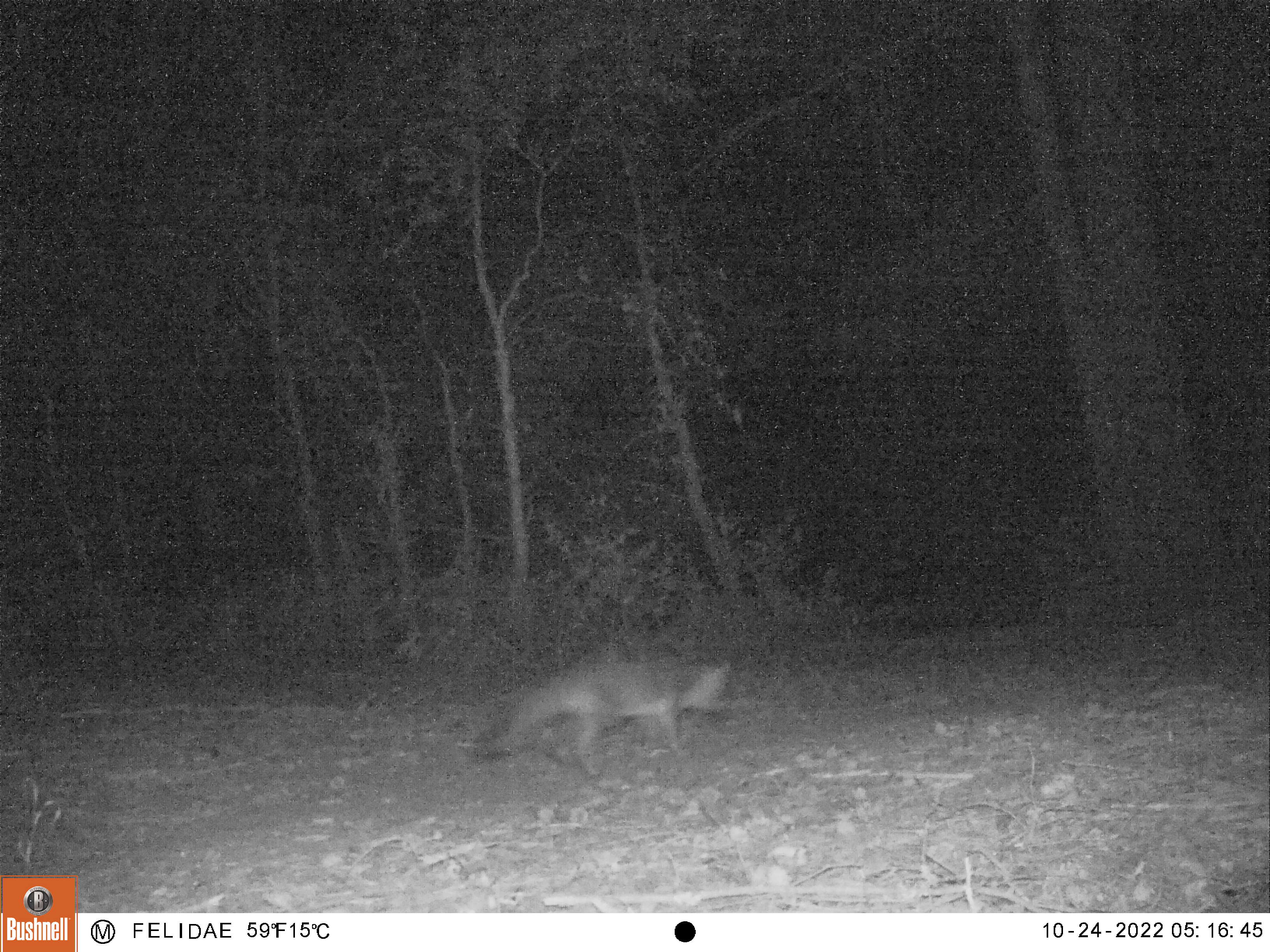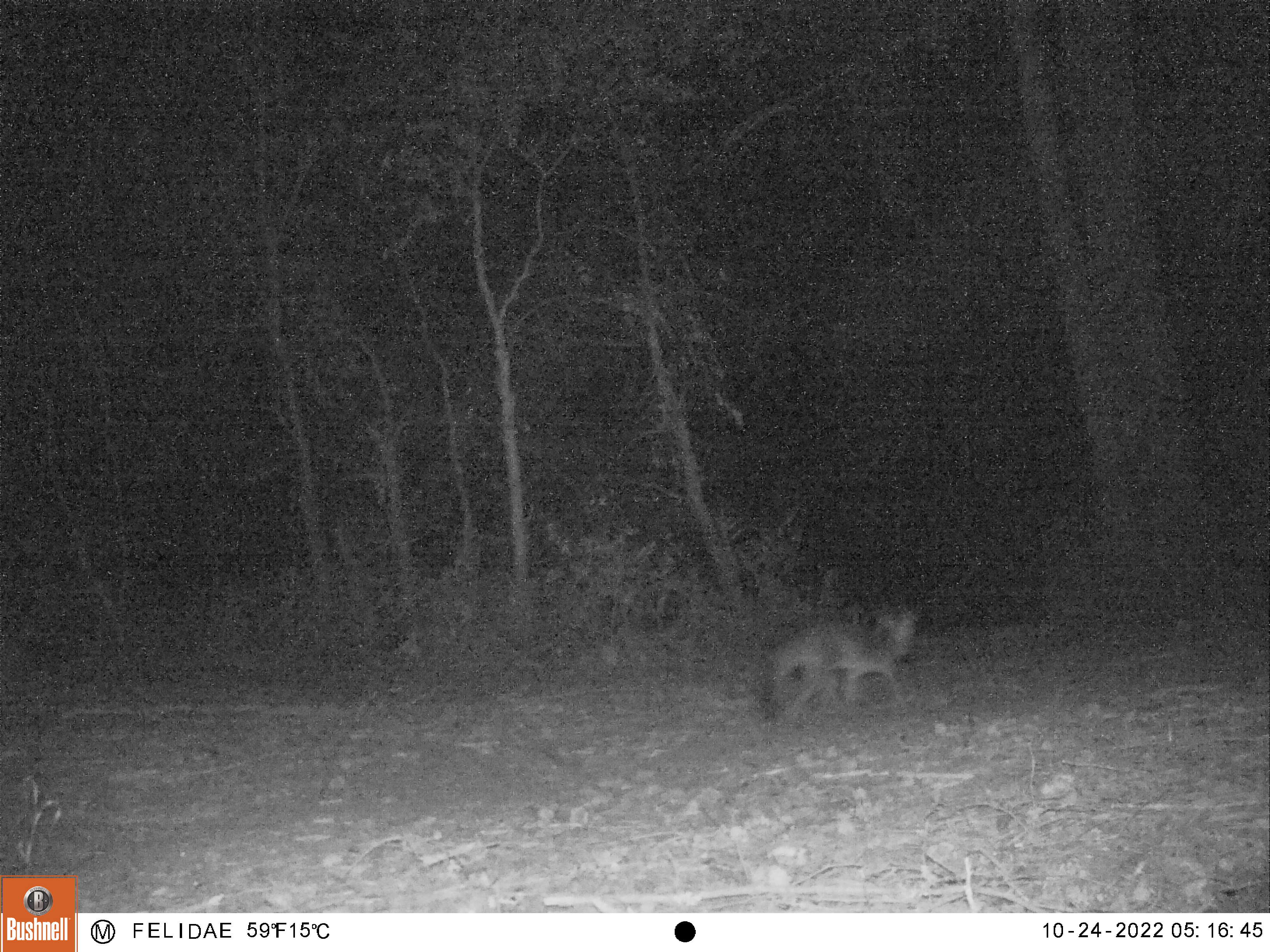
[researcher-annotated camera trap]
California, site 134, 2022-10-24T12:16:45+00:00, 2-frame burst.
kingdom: Animalia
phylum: Chordata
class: Mammalia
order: Carnivora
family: Canidae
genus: Urocyon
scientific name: Urocyon cinereoargenteus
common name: gray fox